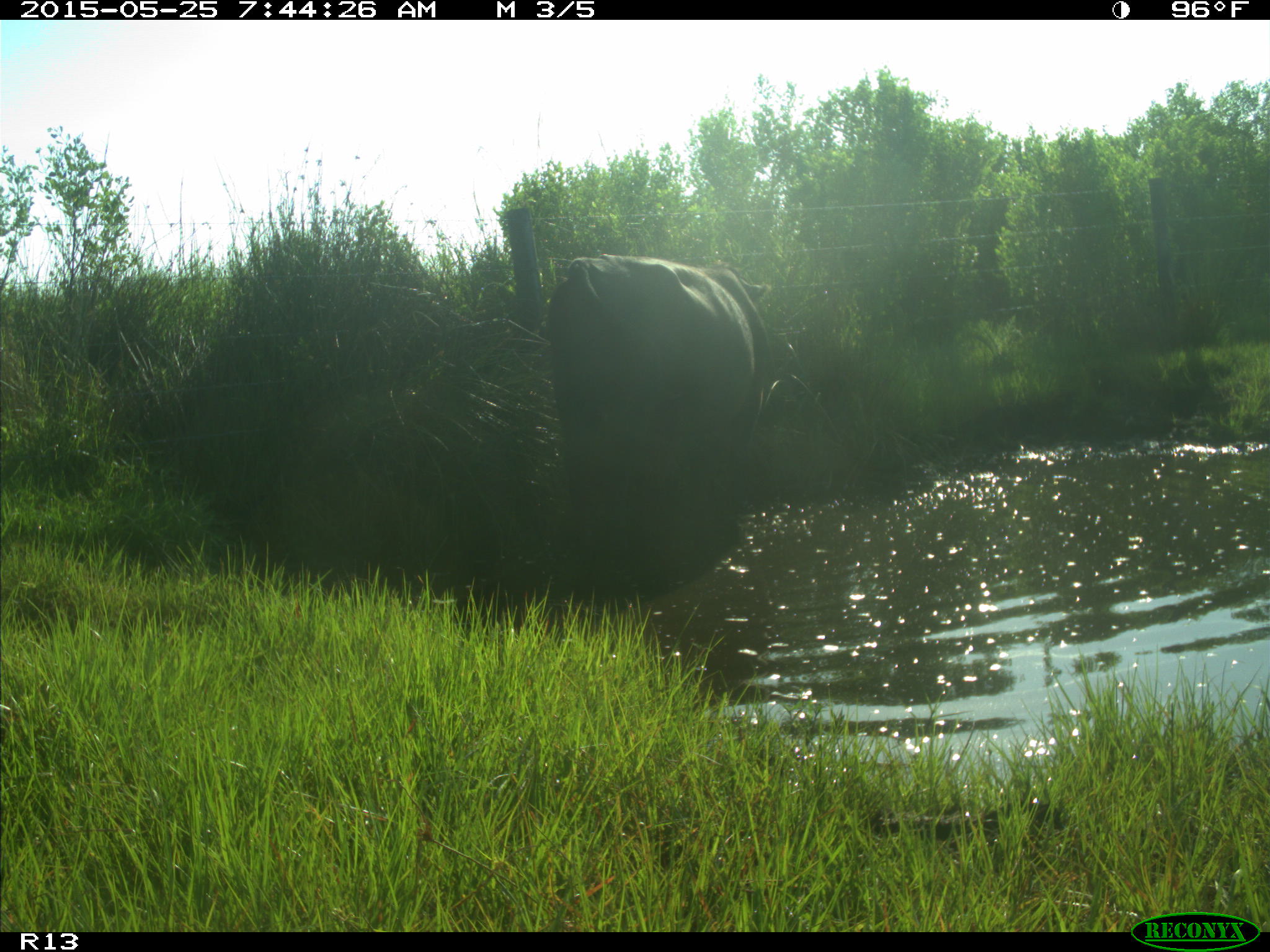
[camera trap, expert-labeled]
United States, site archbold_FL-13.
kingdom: Animalia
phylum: Chordata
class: Mammalia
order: Artiodactyla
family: Bovidae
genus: Bos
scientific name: Bos taurus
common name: domestic cow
Bos taurus (domestic cow).